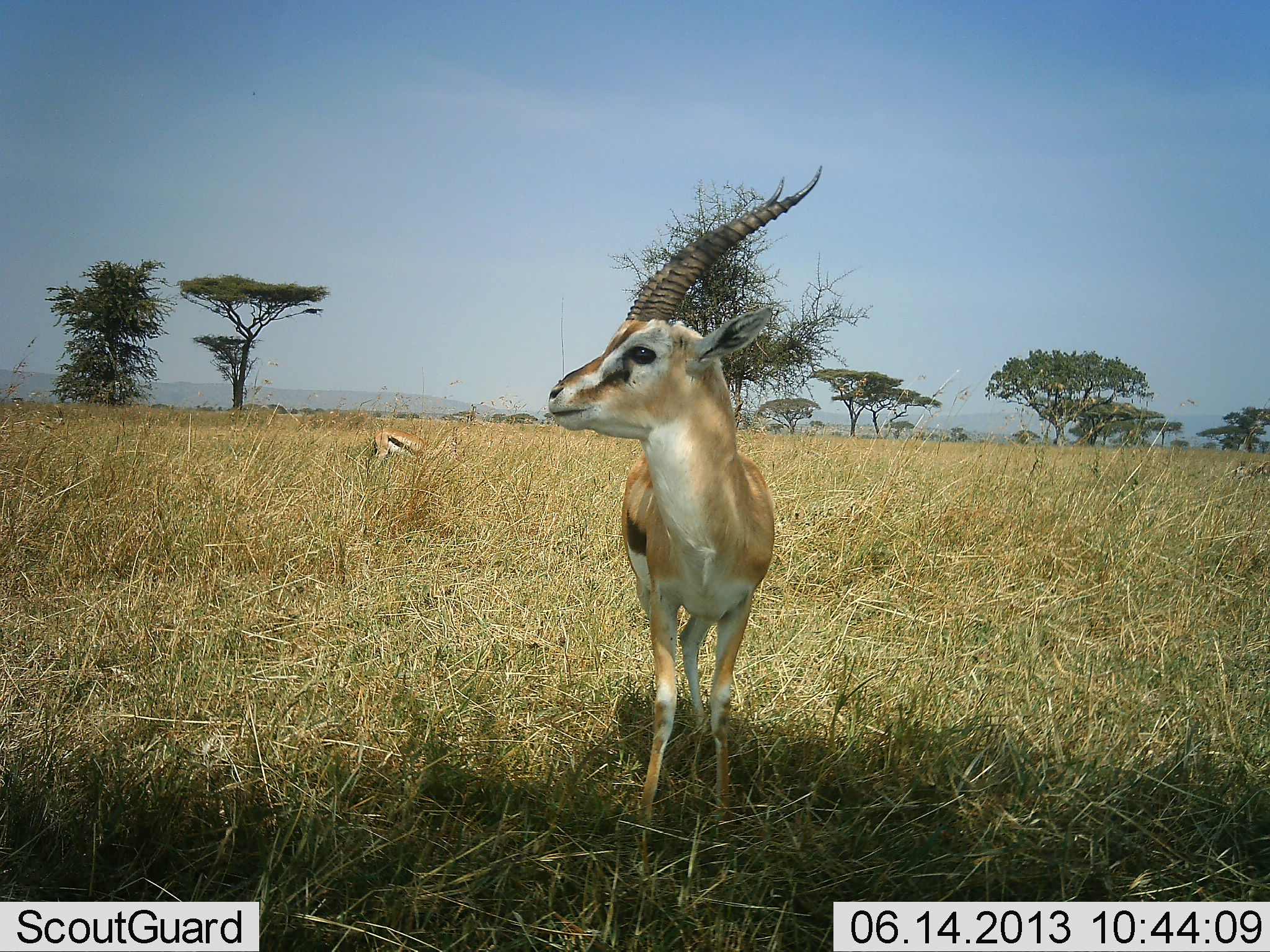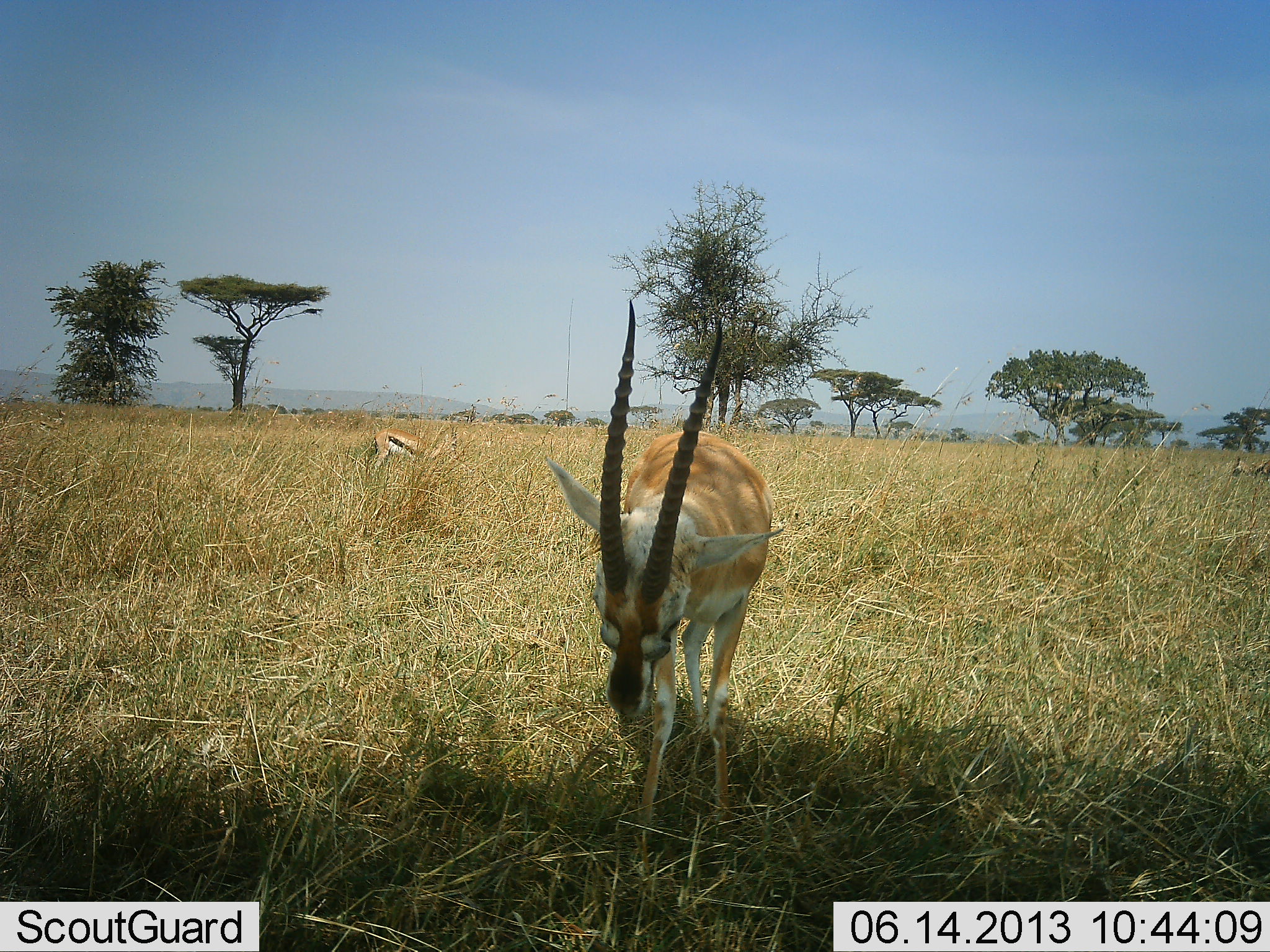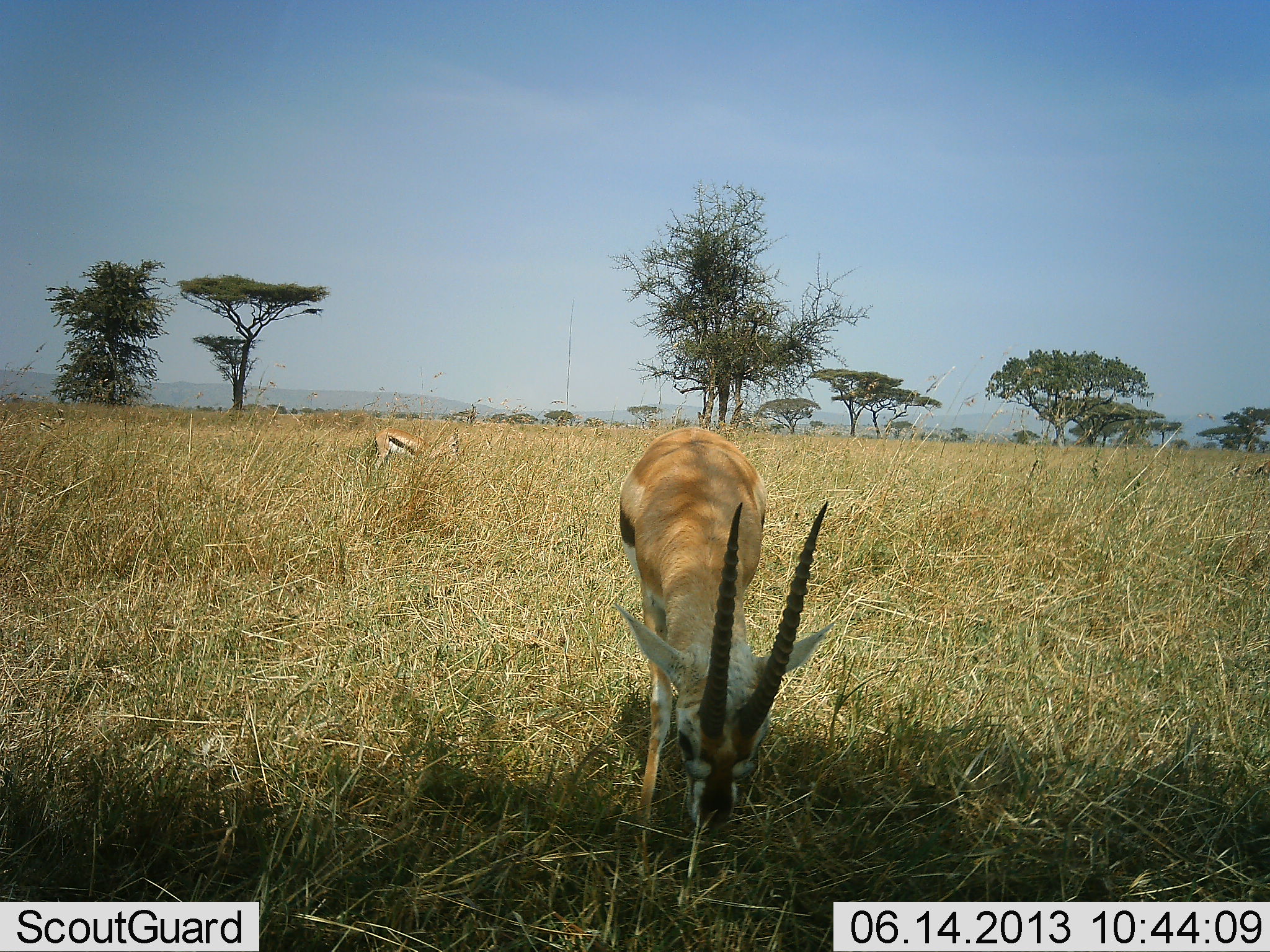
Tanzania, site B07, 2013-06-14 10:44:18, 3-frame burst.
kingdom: Animalia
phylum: Chordata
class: Mammalia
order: Artiodactyla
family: Bovidae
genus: Eudorcas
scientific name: Eudorcas thomsonii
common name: thomson's gazelle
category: gazellethomsons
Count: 2.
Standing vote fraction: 56%.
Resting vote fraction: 7%.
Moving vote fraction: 4%.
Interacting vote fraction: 0%.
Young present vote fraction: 0%.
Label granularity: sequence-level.